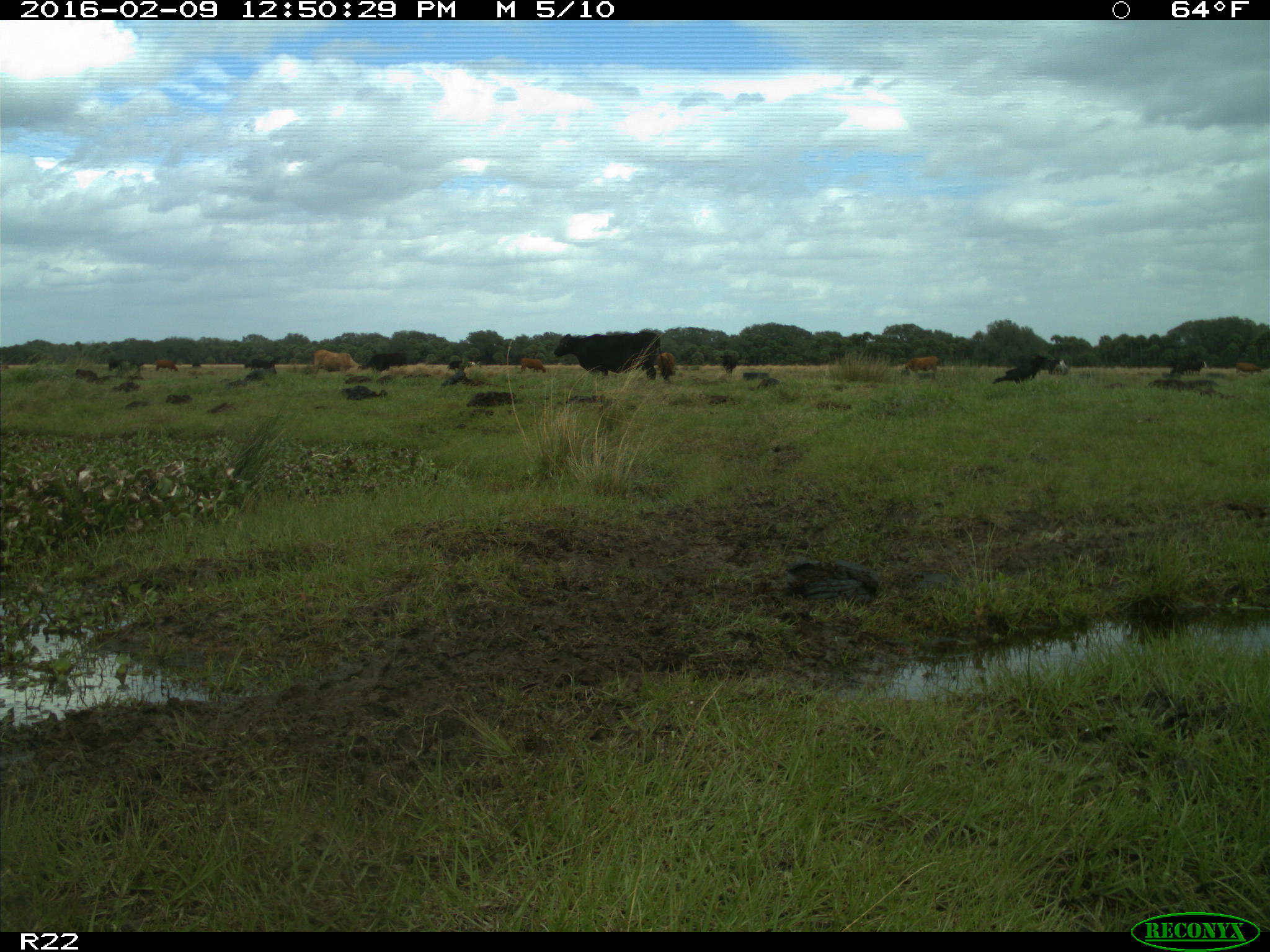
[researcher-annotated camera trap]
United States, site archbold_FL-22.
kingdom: Animalia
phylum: Chordata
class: Mammalia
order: Artiodactyla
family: Bovidae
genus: Bos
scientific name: Bos taurus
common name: domestic cow